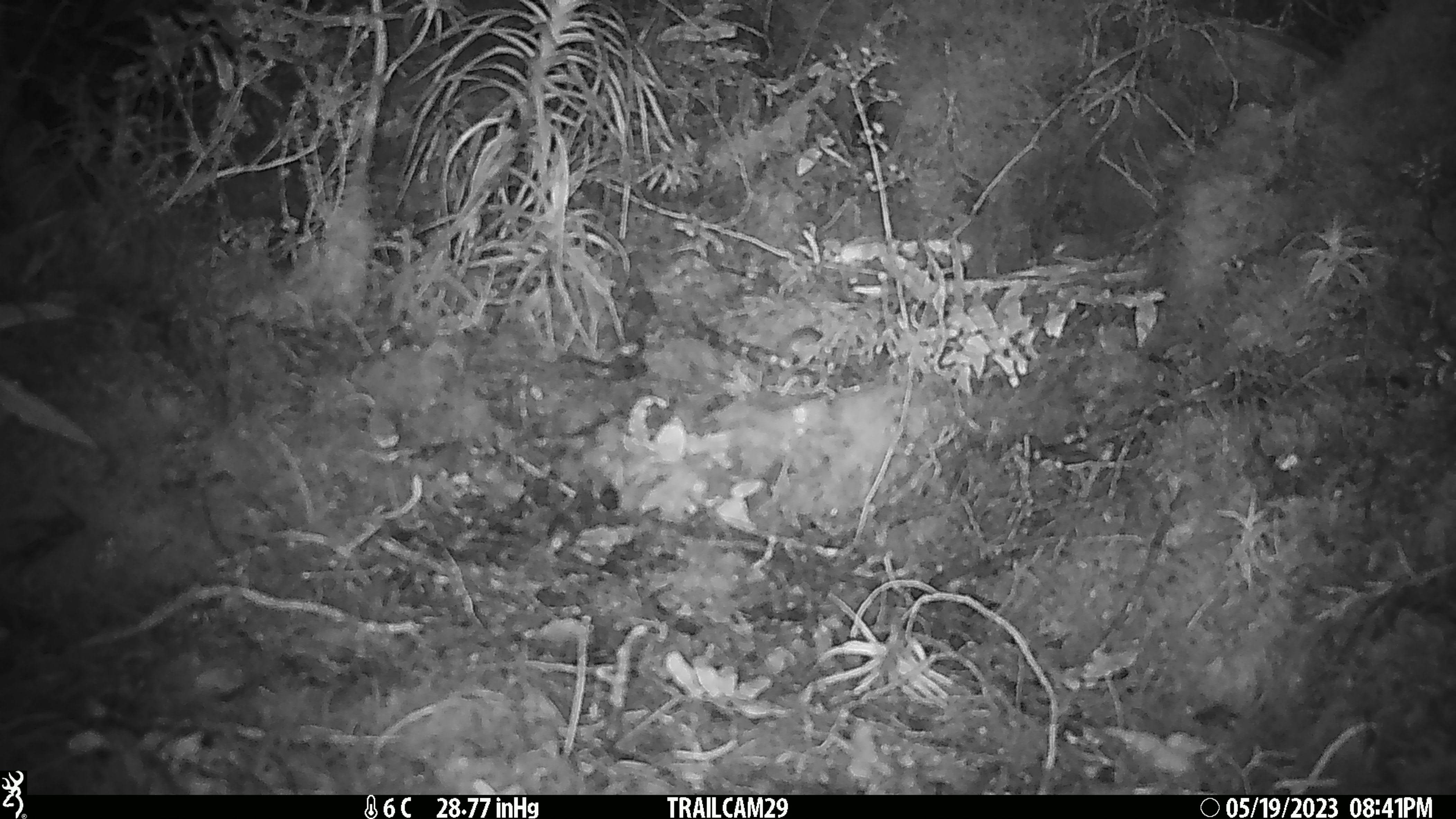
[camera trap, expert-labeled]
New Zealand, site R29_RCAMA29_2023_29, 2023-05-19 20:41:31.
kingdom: Animalia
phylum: Chordata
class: Mammalia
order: Rodentia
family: Muridae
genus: Mus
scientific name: Mus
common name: mouse